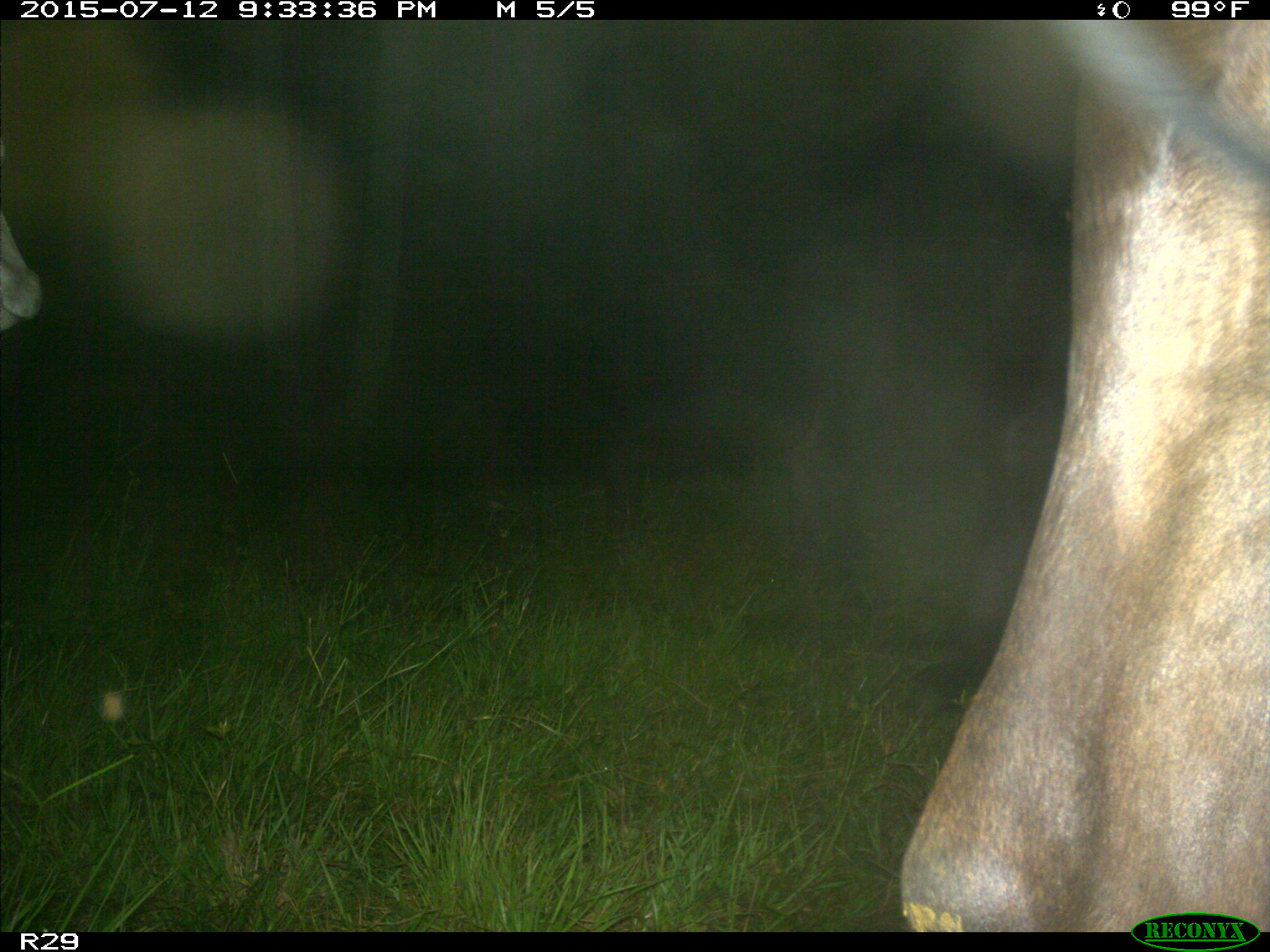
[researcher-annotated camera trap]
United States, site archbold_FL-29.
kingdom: Animalia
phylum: Chordata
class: Mammalia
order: Artiodactyla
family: Bovidae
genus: Bos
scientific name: Bos taurus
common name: domestic cow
Bos taurus (domestic cow).